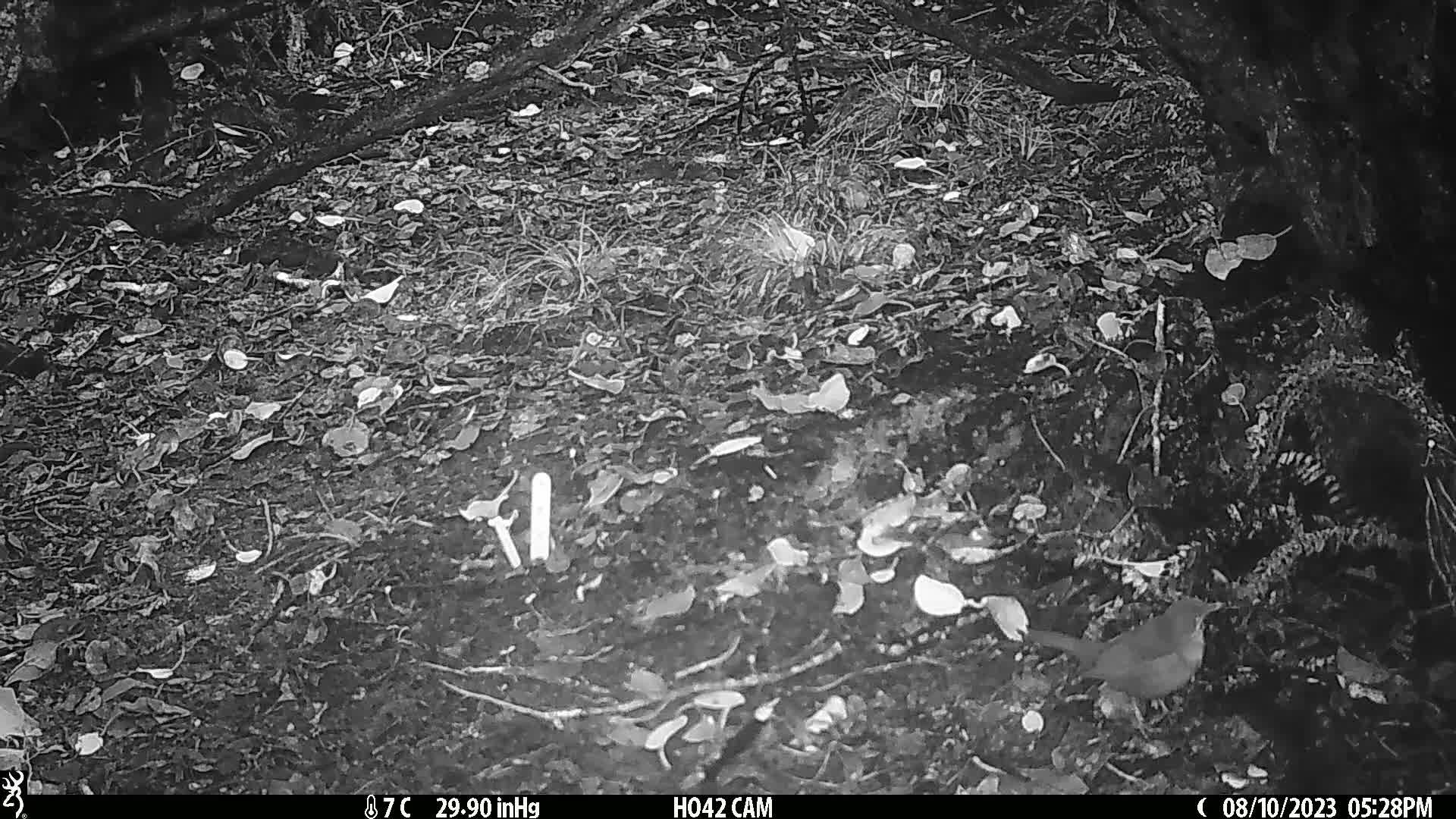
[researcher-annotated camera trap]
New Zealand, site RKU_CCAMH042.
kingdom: Animalia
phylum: Chordata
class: Aves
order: Passeriformes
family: Turdidae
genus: Turdus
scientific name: Turdus merula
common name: eurasian blackbird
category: blackbird